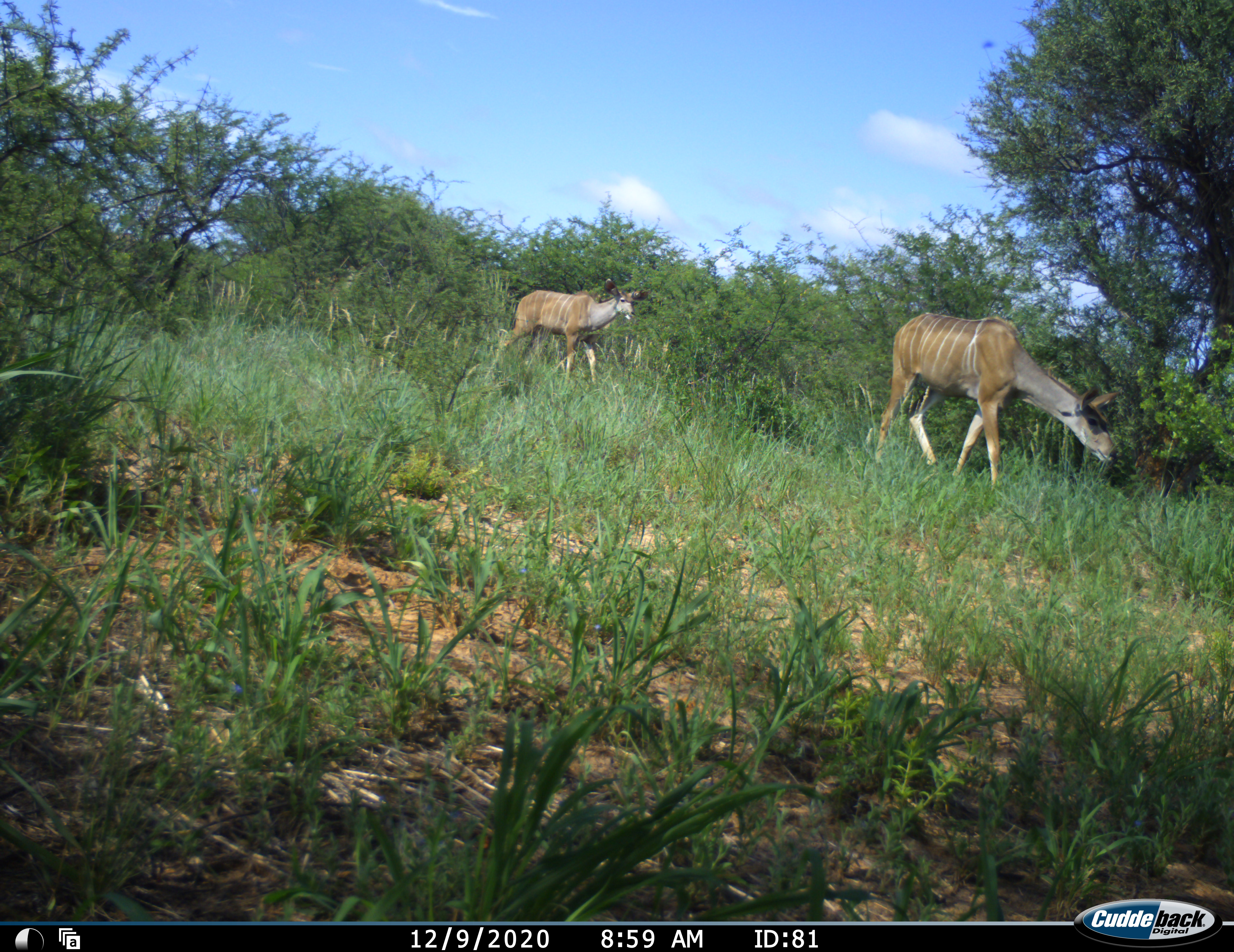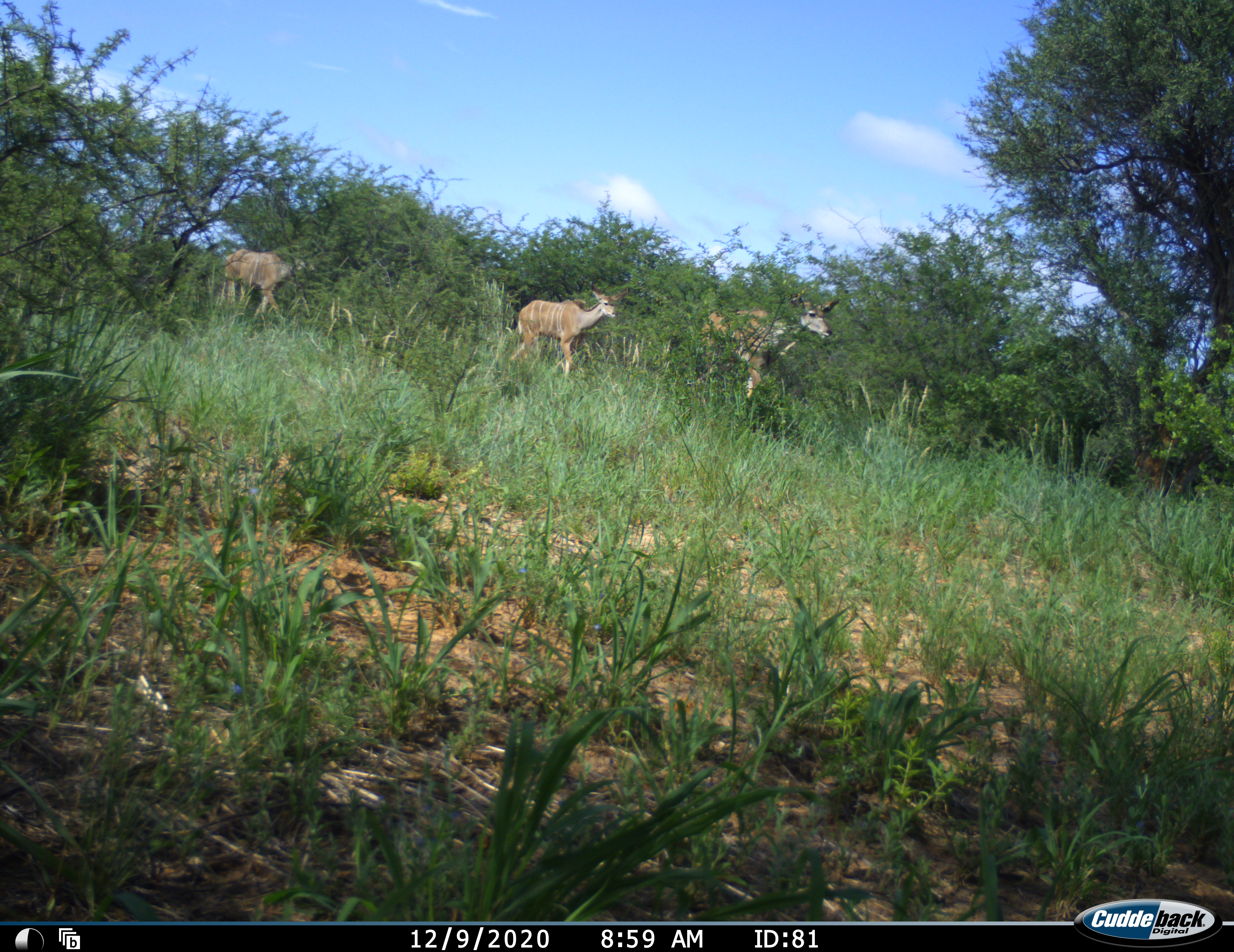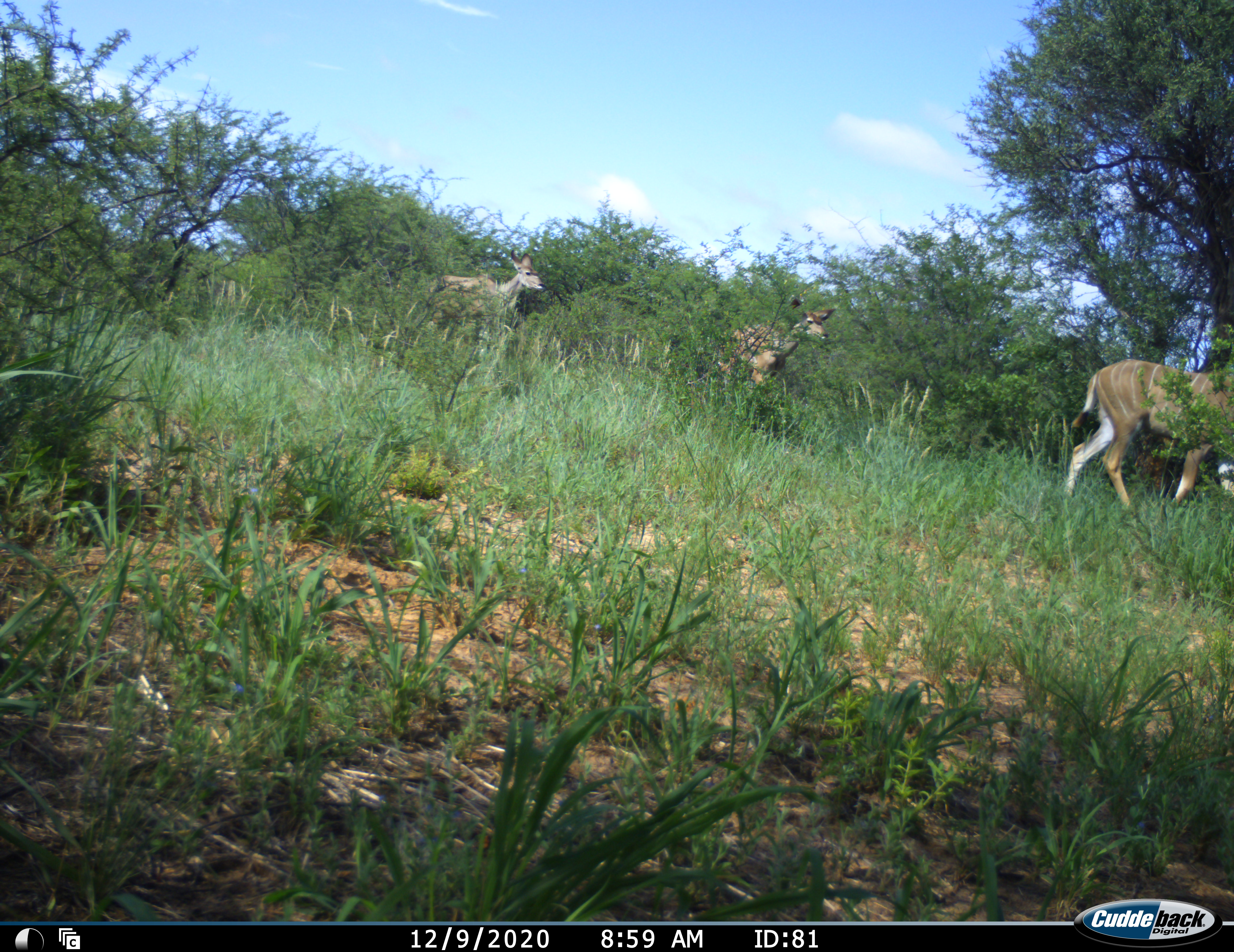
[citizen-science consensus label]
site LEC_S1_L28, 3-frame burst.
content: unidentified animal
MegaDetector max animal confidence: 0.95